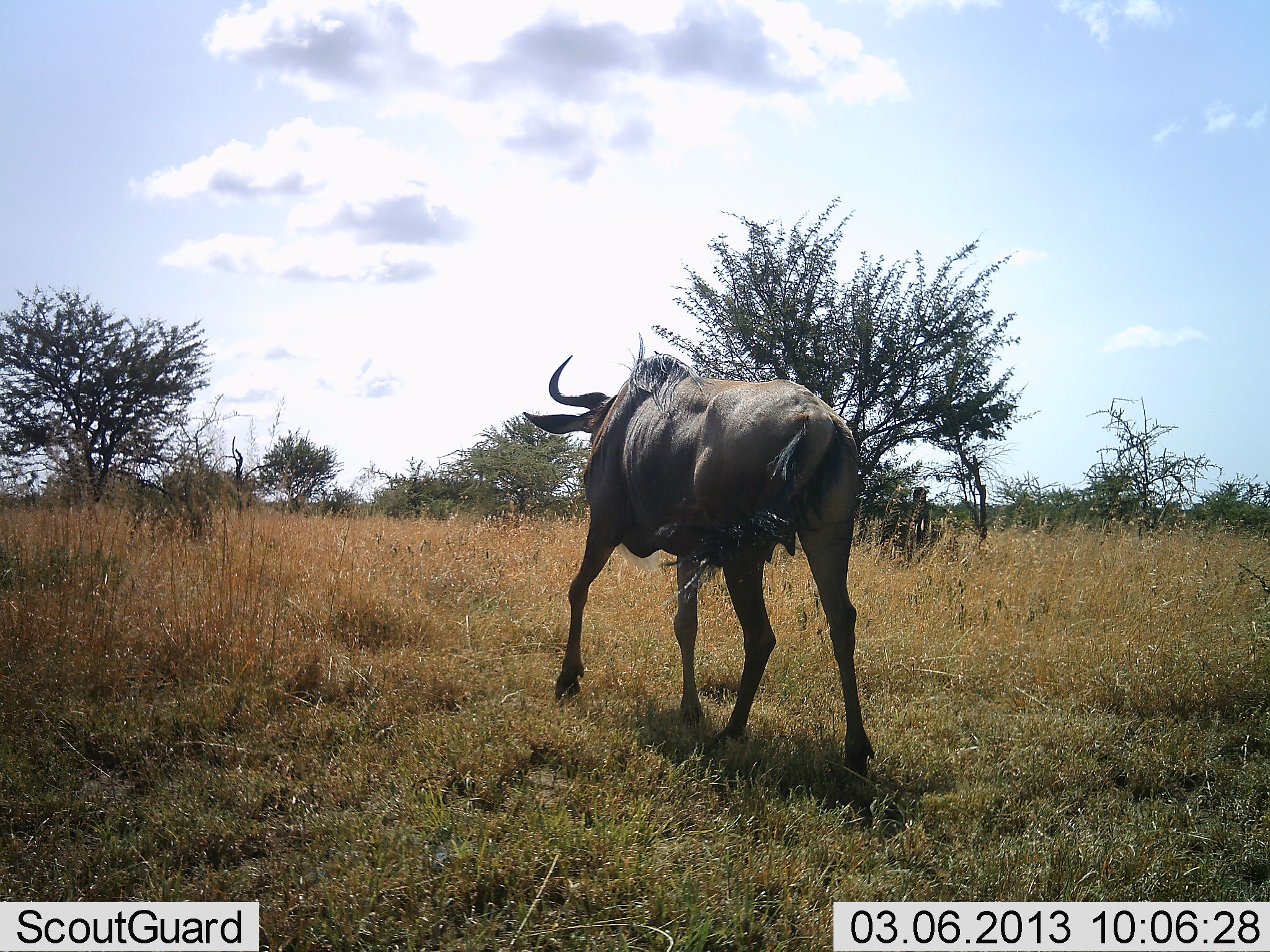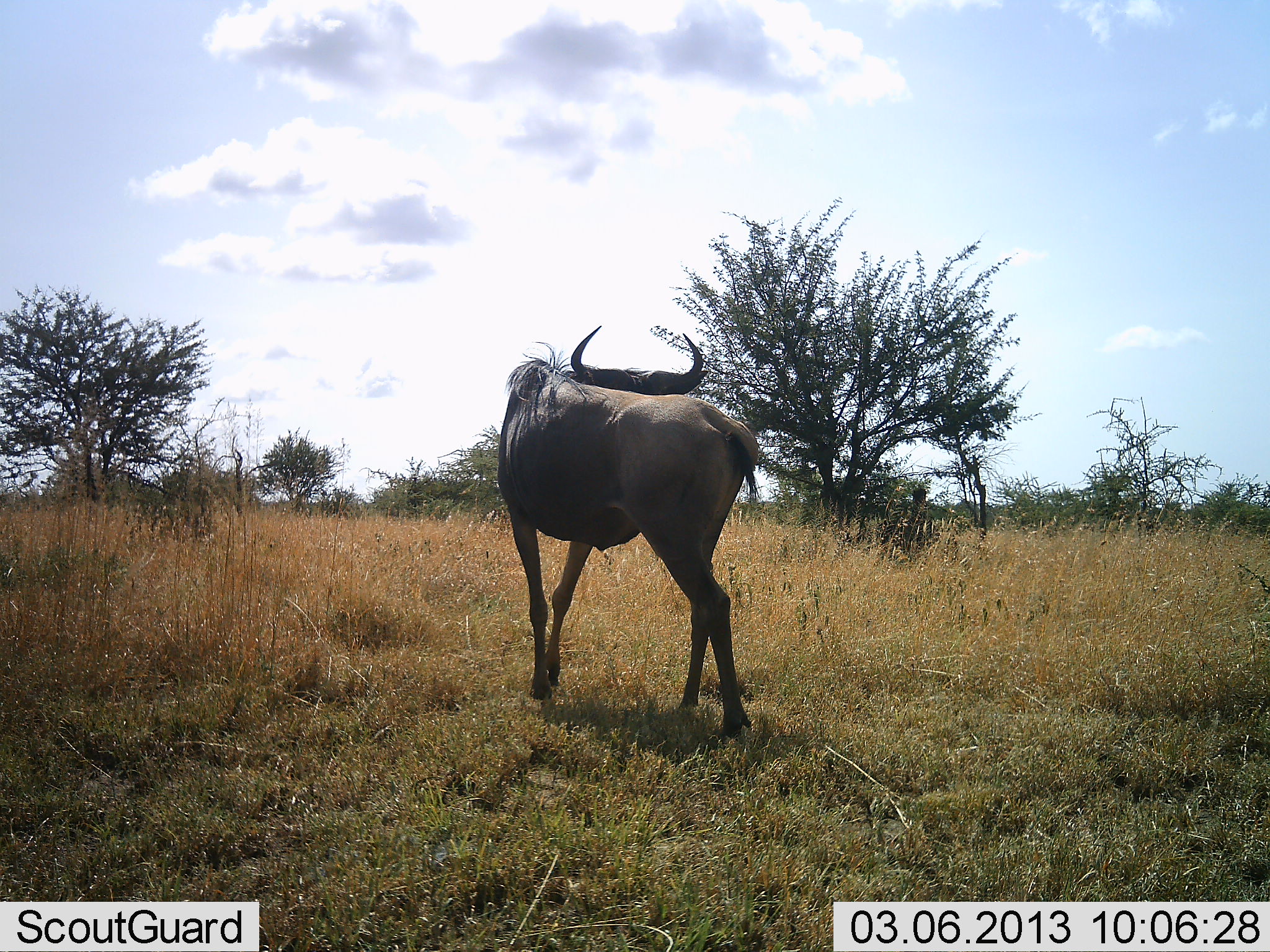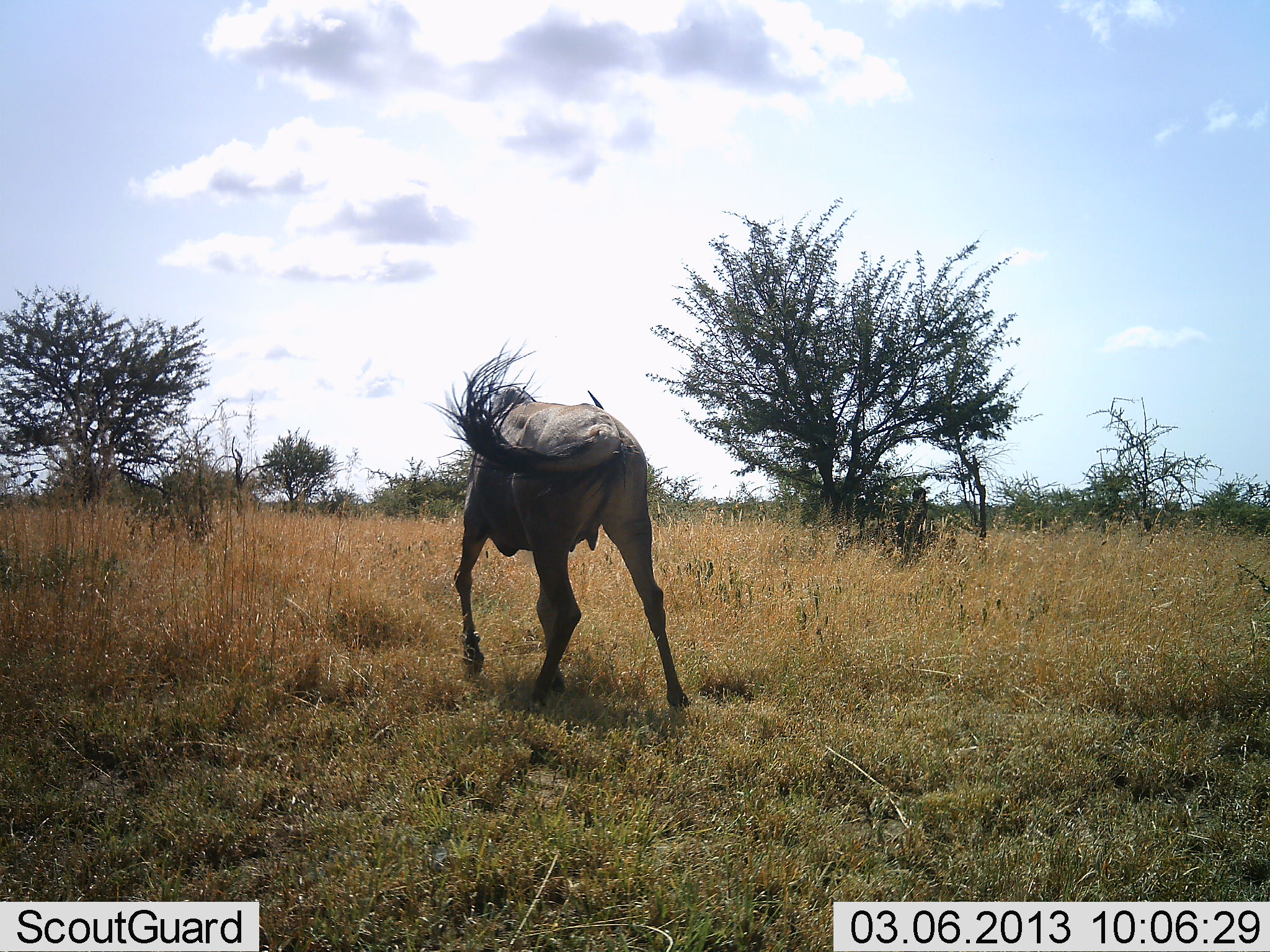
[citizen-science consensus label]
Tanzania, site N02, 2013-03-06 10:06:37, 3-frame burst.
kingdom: Animalia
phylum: Chordata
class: Mammalia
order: Artiodactyla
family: Bovidae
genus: Connochaetes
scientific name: Connochaetes taurinus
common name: blue wildebeest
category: wildebeest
Wildebeest (blue wildebeest) (Connochaetes taurinus), count 1. Behavior (volunteer vote fractions): standing 11%, resting 0%, moving 89%, interacting 0%. Young present (vote fraction): 0%. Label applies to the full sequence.